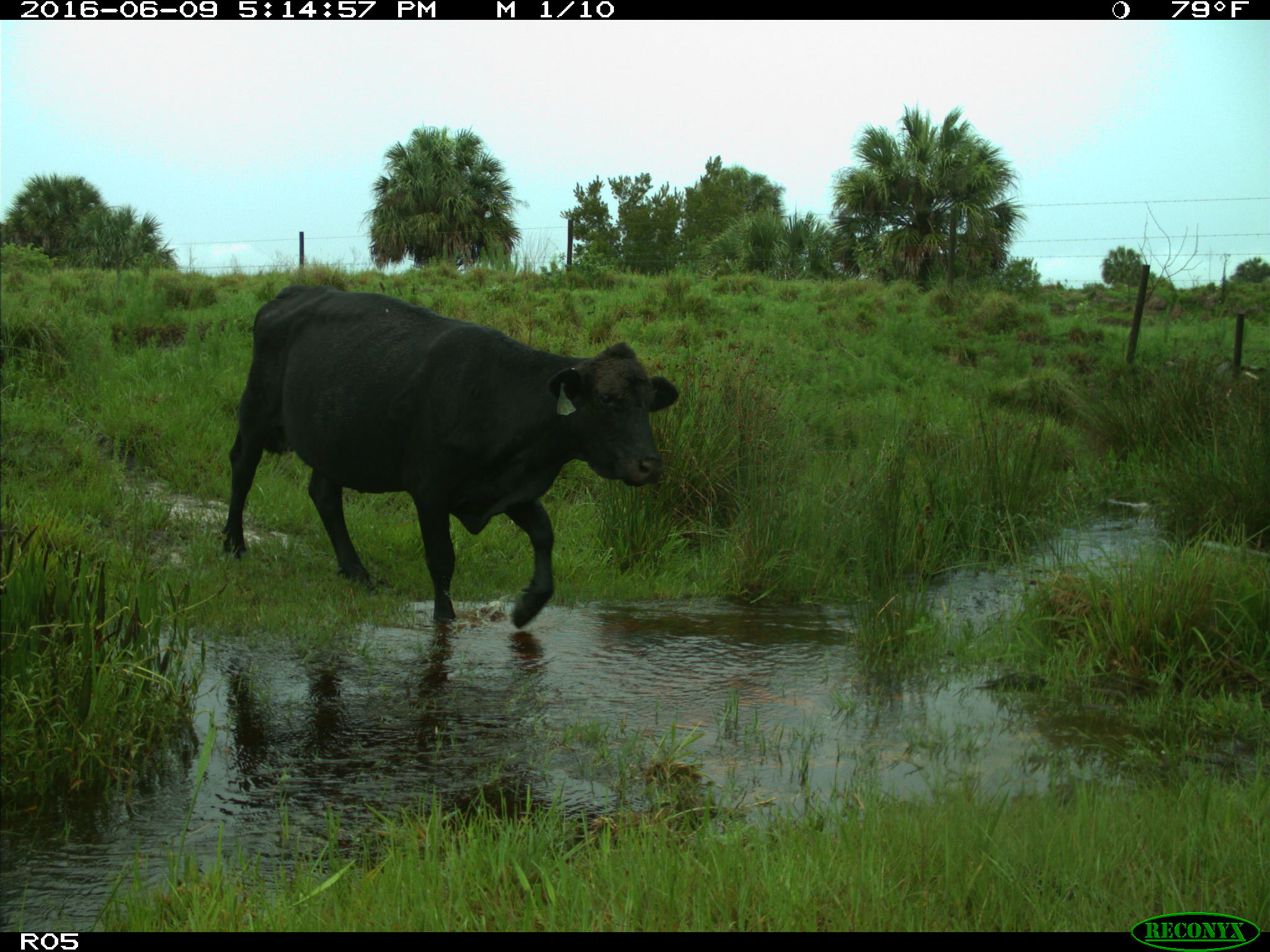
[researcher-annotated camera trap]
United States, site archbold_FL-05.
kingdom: Animalia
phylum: Chordata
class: Mammalia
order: Artiodactyla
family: Bovidae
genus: Bos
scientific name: Bos taurus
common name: domestic cow